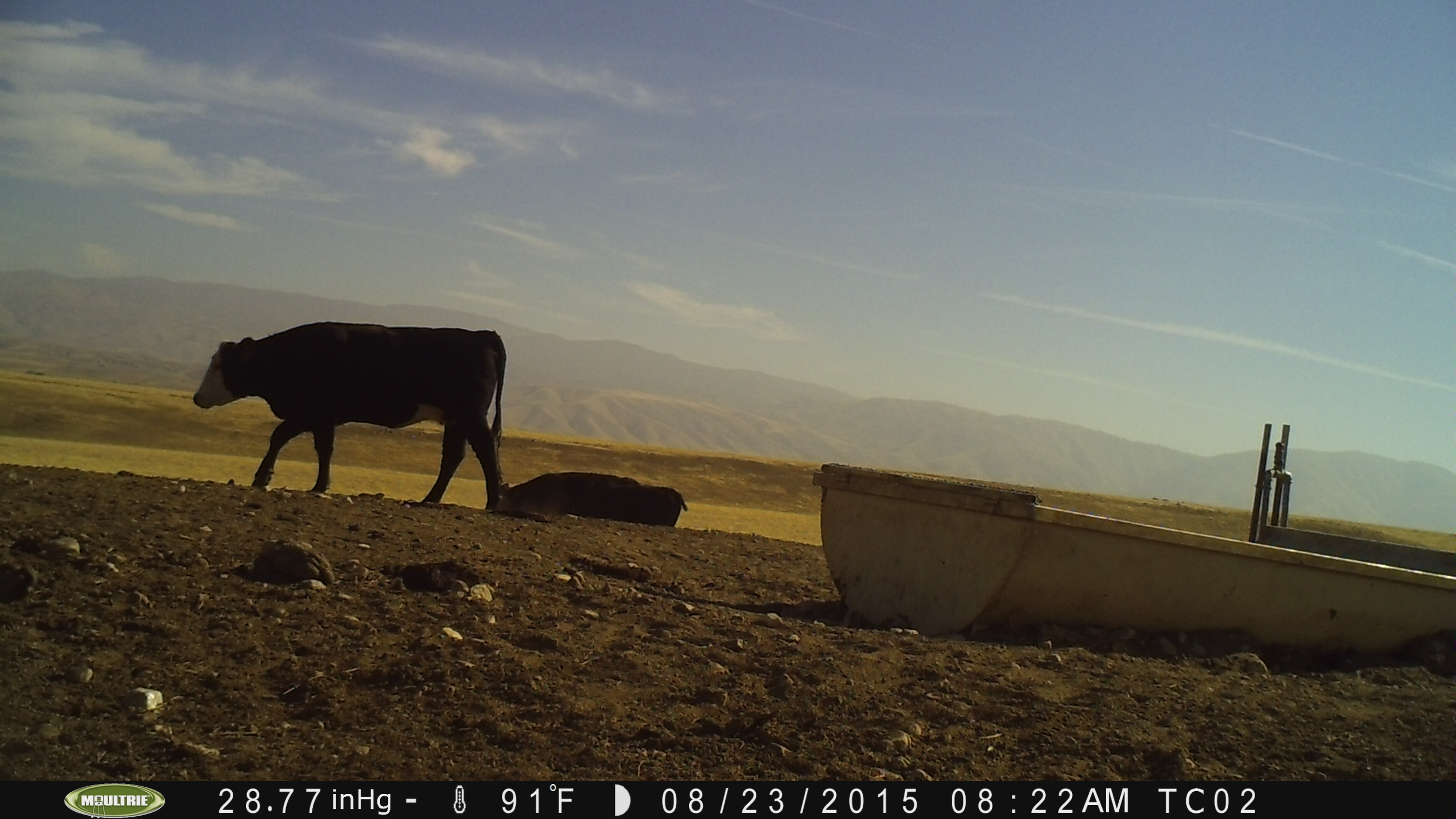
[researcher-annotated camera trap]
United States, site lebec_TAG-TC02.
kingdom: Animalia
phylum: Chordata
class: Mammalia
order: Artiodactyla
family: Bovidae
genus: Bos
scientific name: Bos taurus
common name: domestic cow